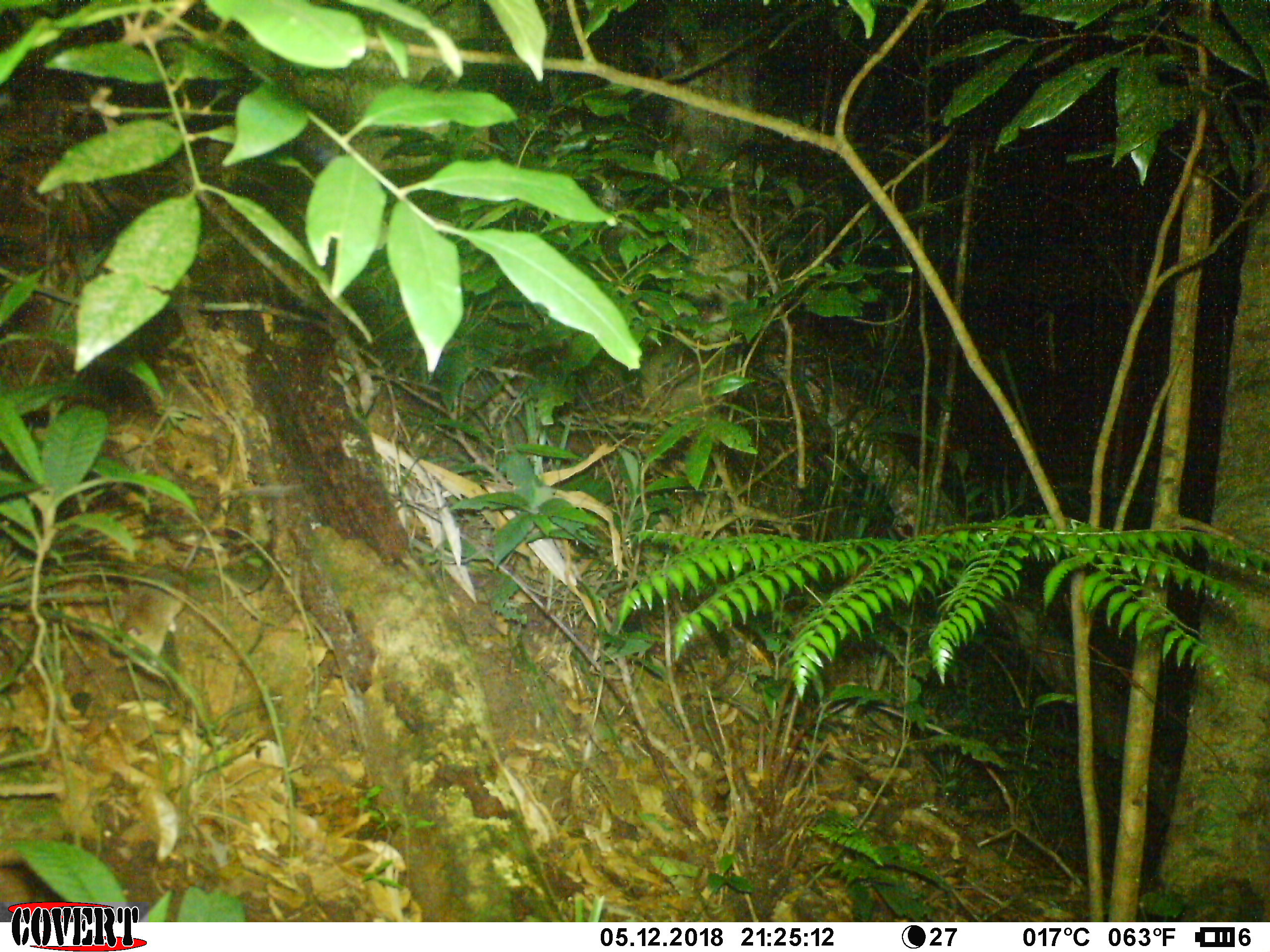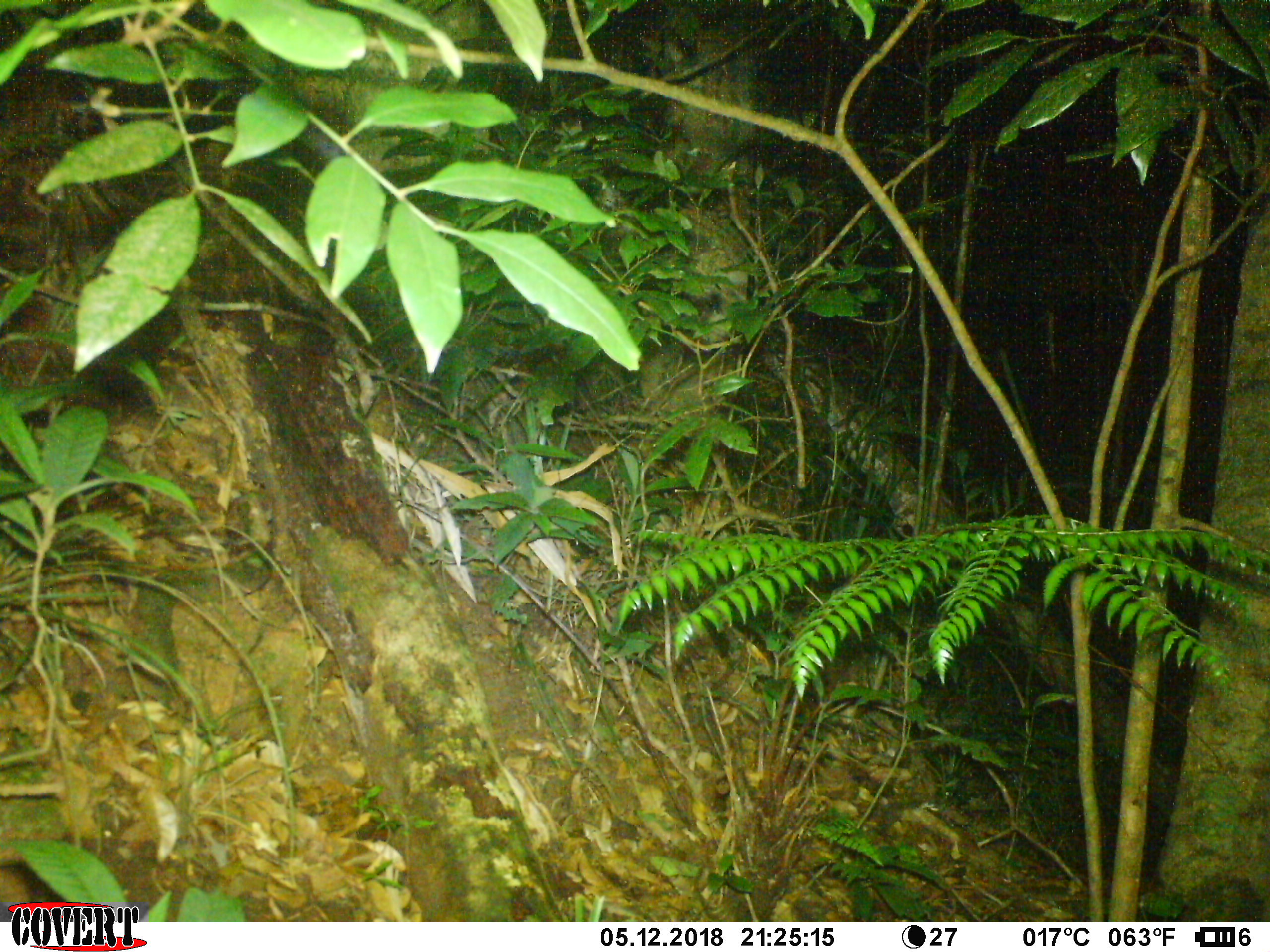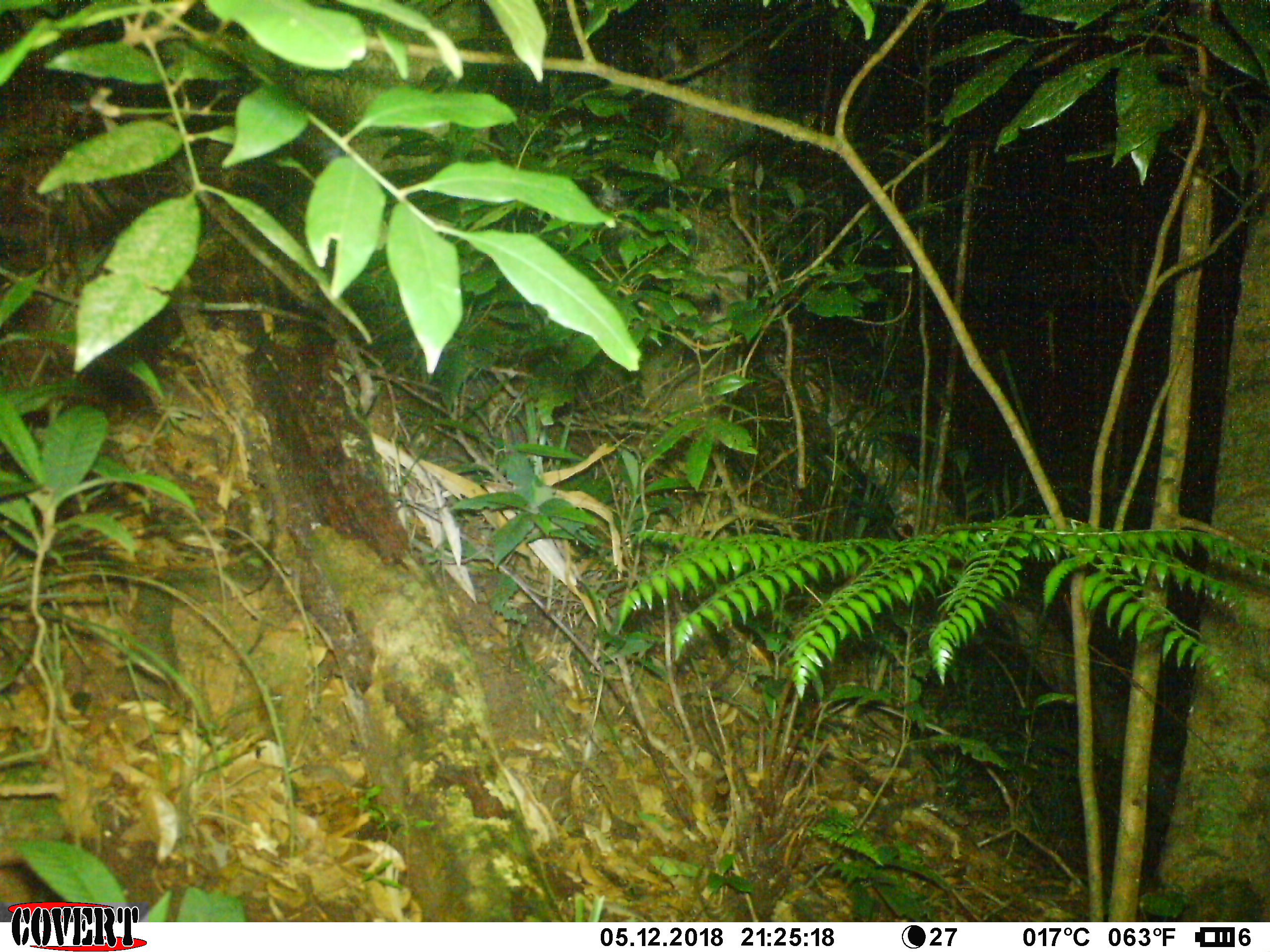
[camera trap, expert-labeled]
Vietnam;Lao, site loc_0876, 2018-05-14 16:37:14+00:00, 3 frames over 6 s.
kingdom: Animalia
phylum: Chordata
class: Mammalia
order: Rodentia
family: Muridae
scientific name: Muridae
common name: old-world mice and rats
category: unidentified murid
Unidentified murid (old-world mice and rats) (Muridae). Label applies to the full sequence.